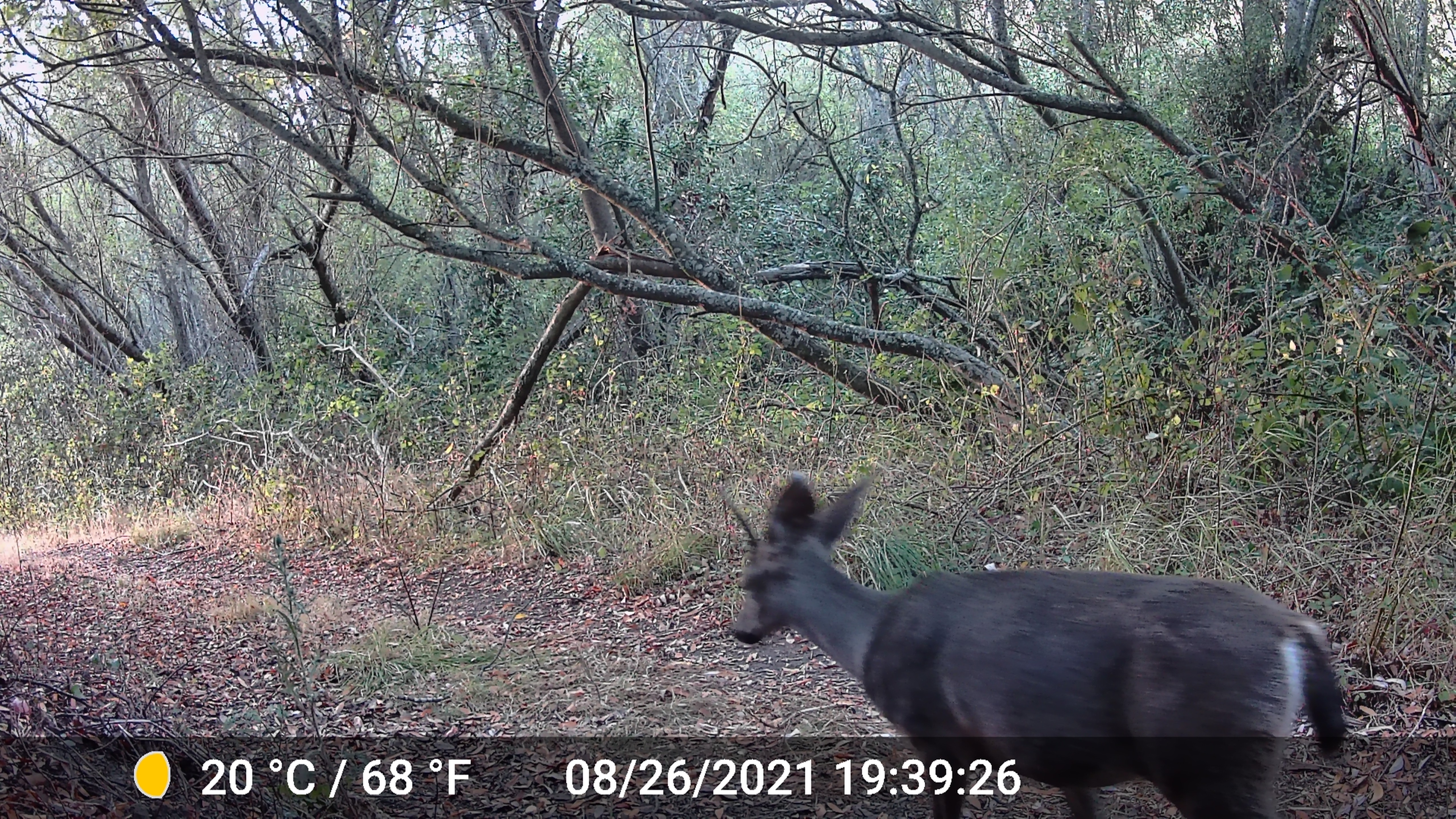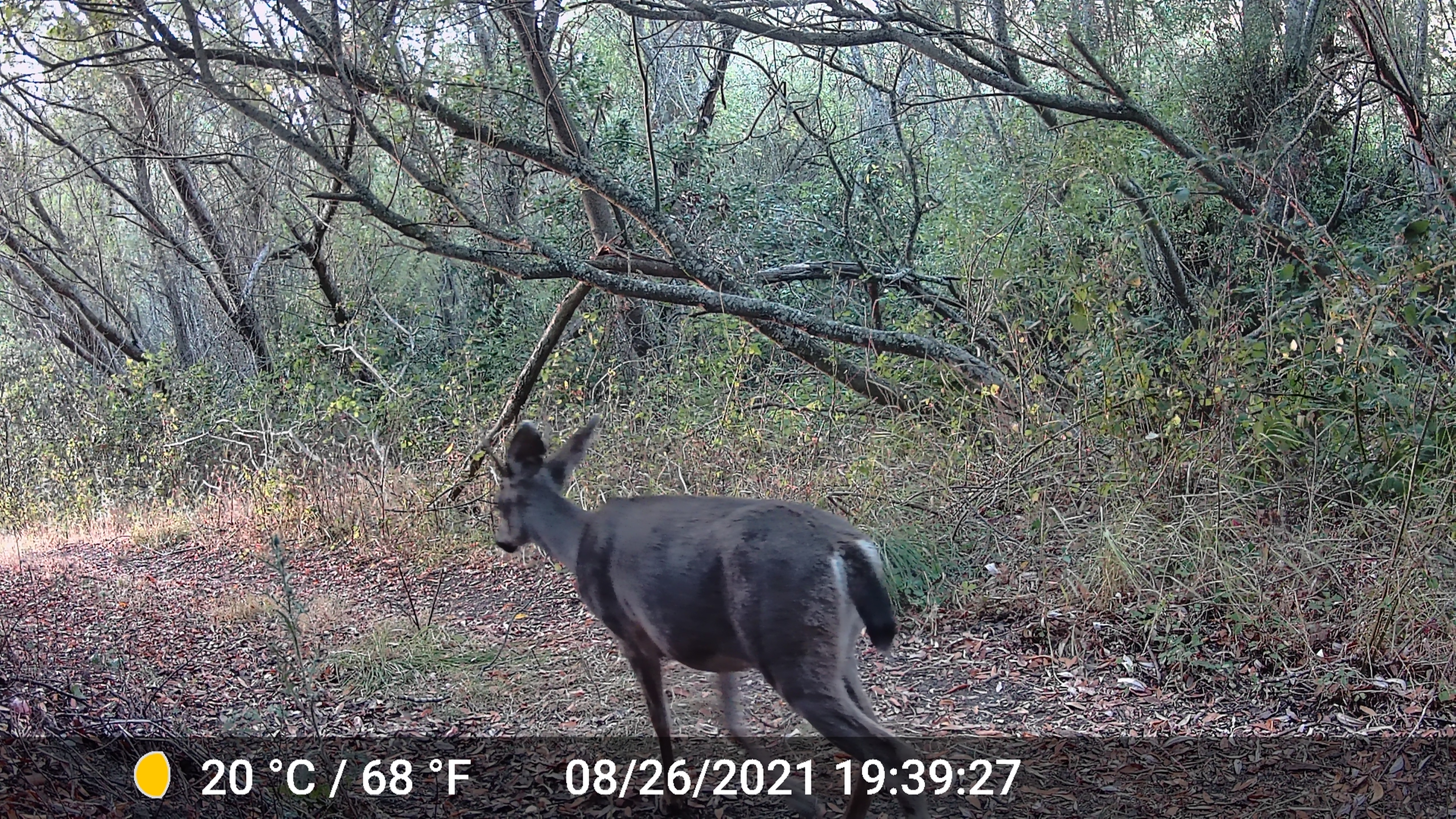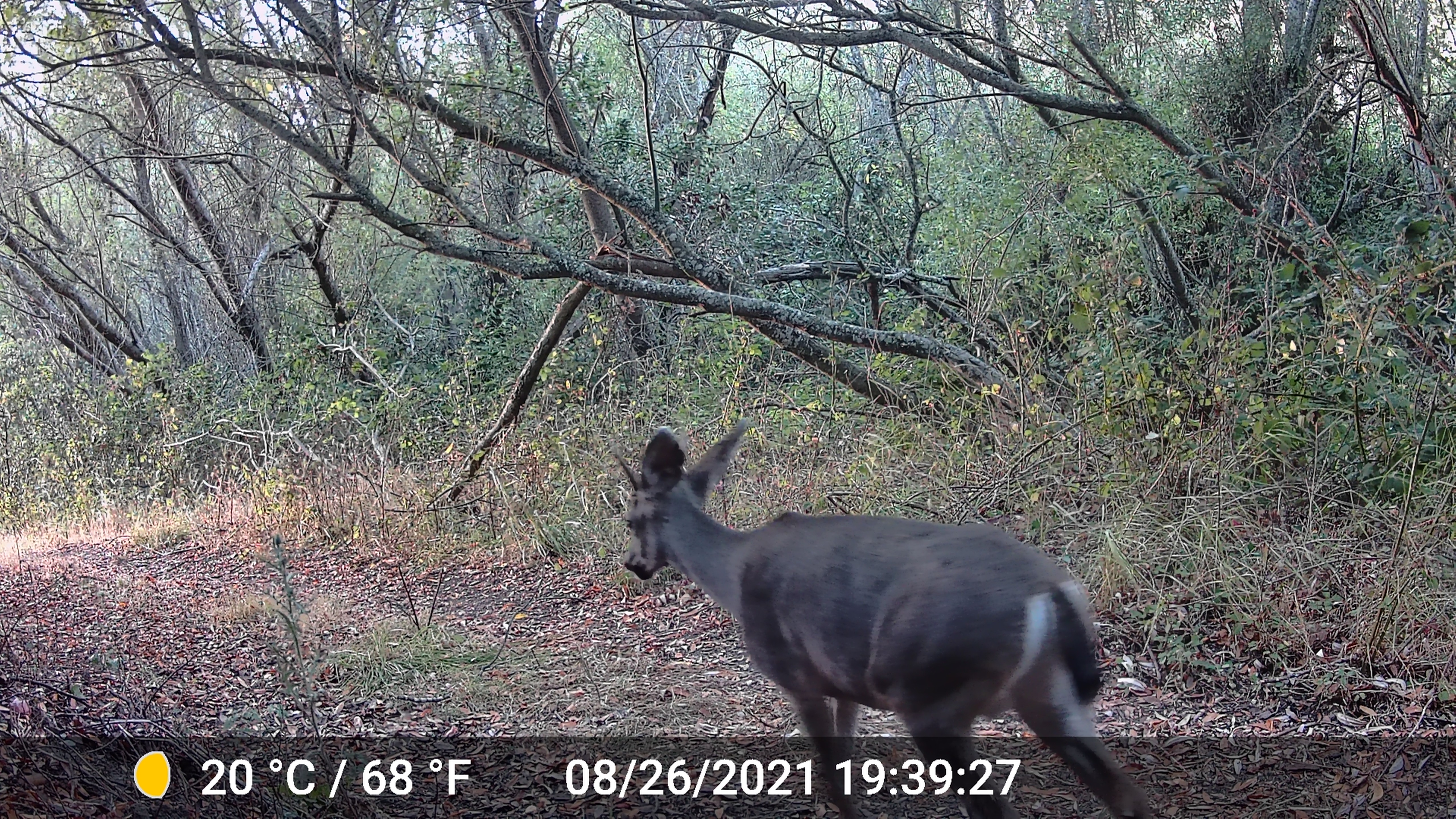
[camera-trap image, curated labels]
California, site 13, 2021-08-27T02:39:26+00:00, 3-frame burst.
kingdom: Animalia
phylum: Chordata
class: Mammalia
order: Artiodactyla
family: Cervidae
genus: Odocoileus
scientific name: Odocoileus hemionus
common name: mule deer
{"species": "mule deer (Odocoileus hemionus)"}